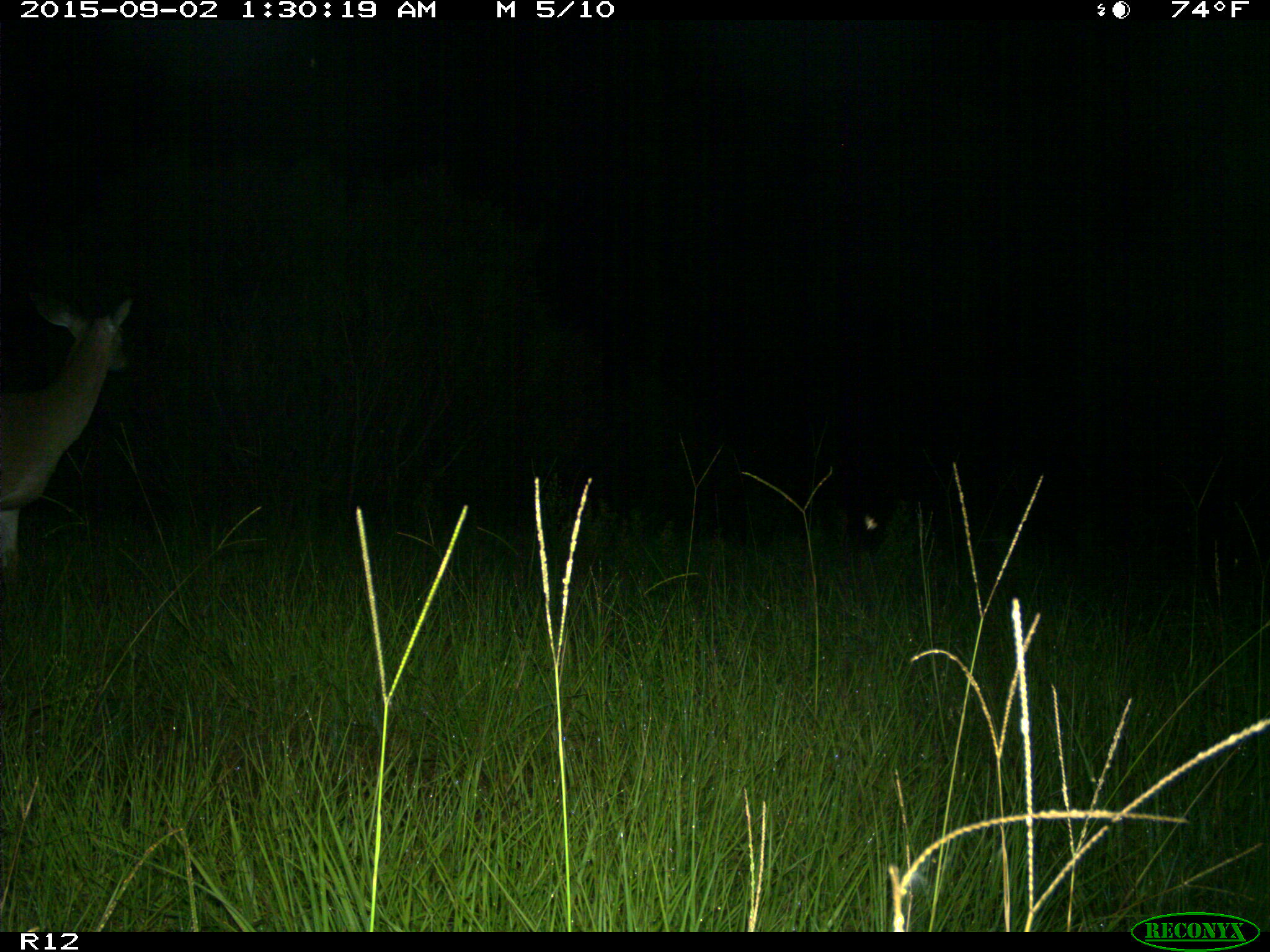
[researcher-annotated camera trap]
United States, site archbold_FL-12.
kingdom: Animalia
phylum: Chordata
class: Mammalia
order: Artiodactyla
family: Cervidae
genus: Odocoileus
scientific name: Odocoileus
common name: deer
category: unidentified deer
Unidentified deer (deer) (Odocoileus).